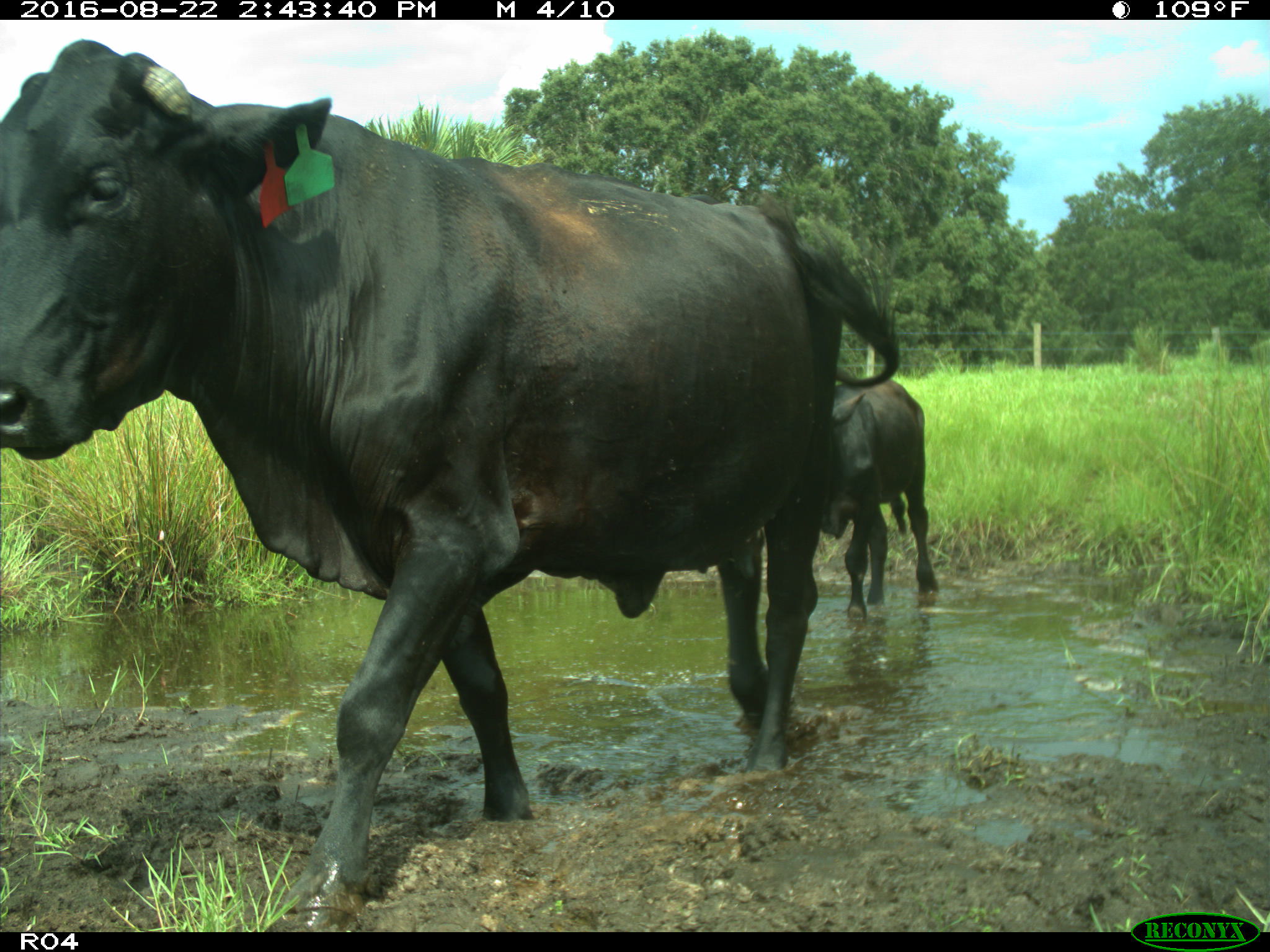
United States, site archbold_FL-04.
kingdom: Animalia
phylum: Chordata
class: Mammalia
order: Artiodactyla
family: Bovidae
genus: Bos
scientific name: Bos taurus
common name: domestic cow